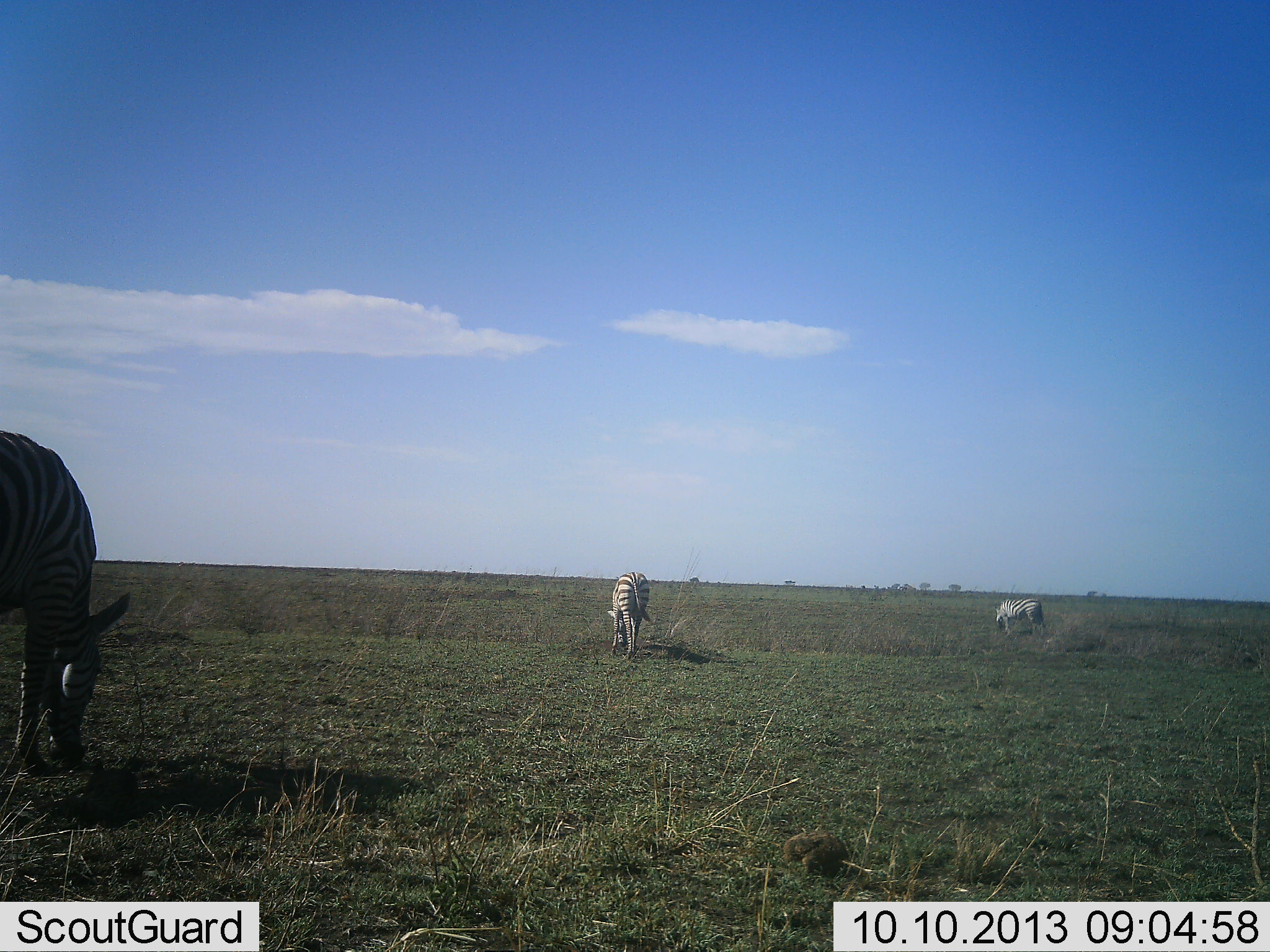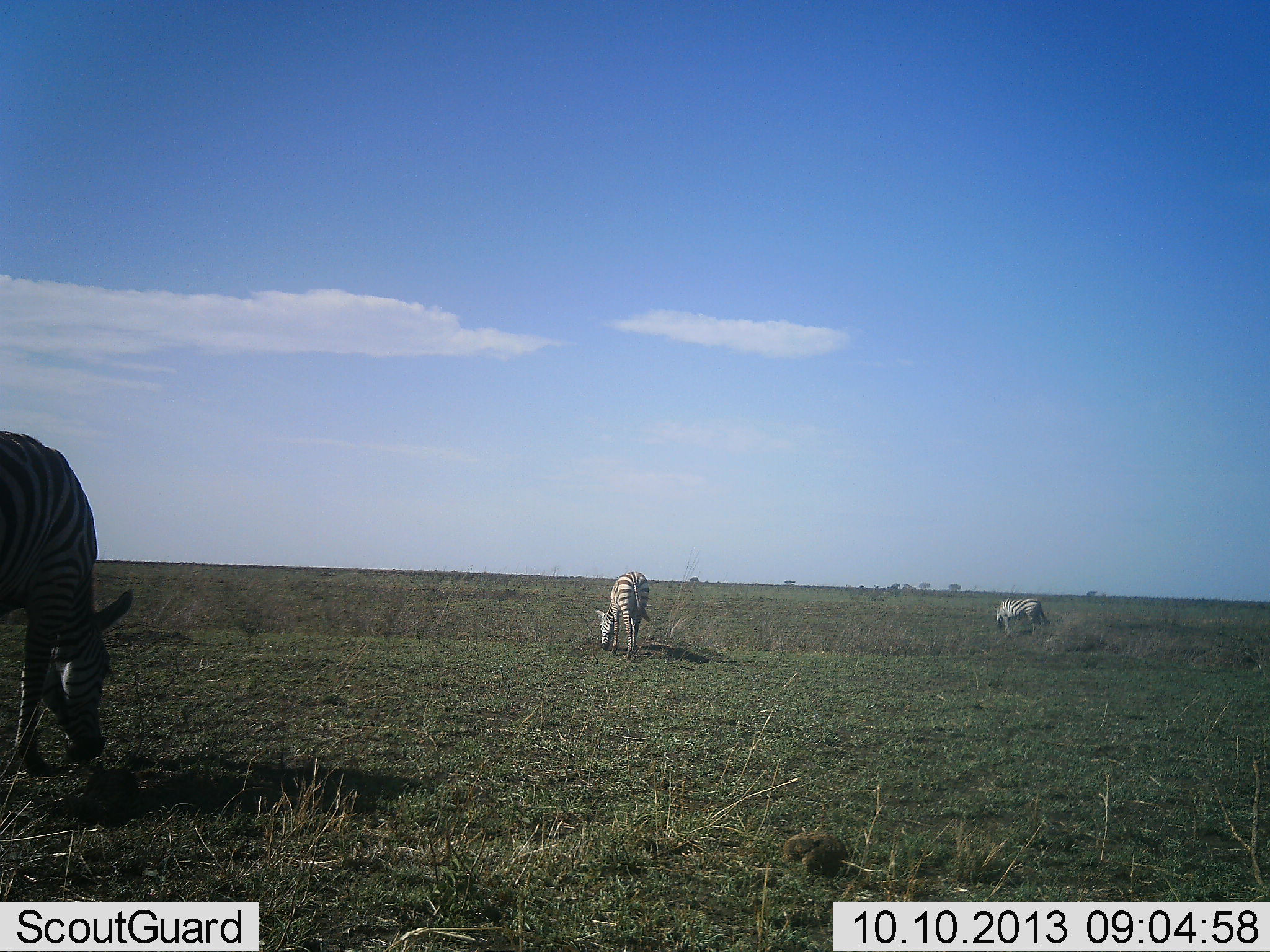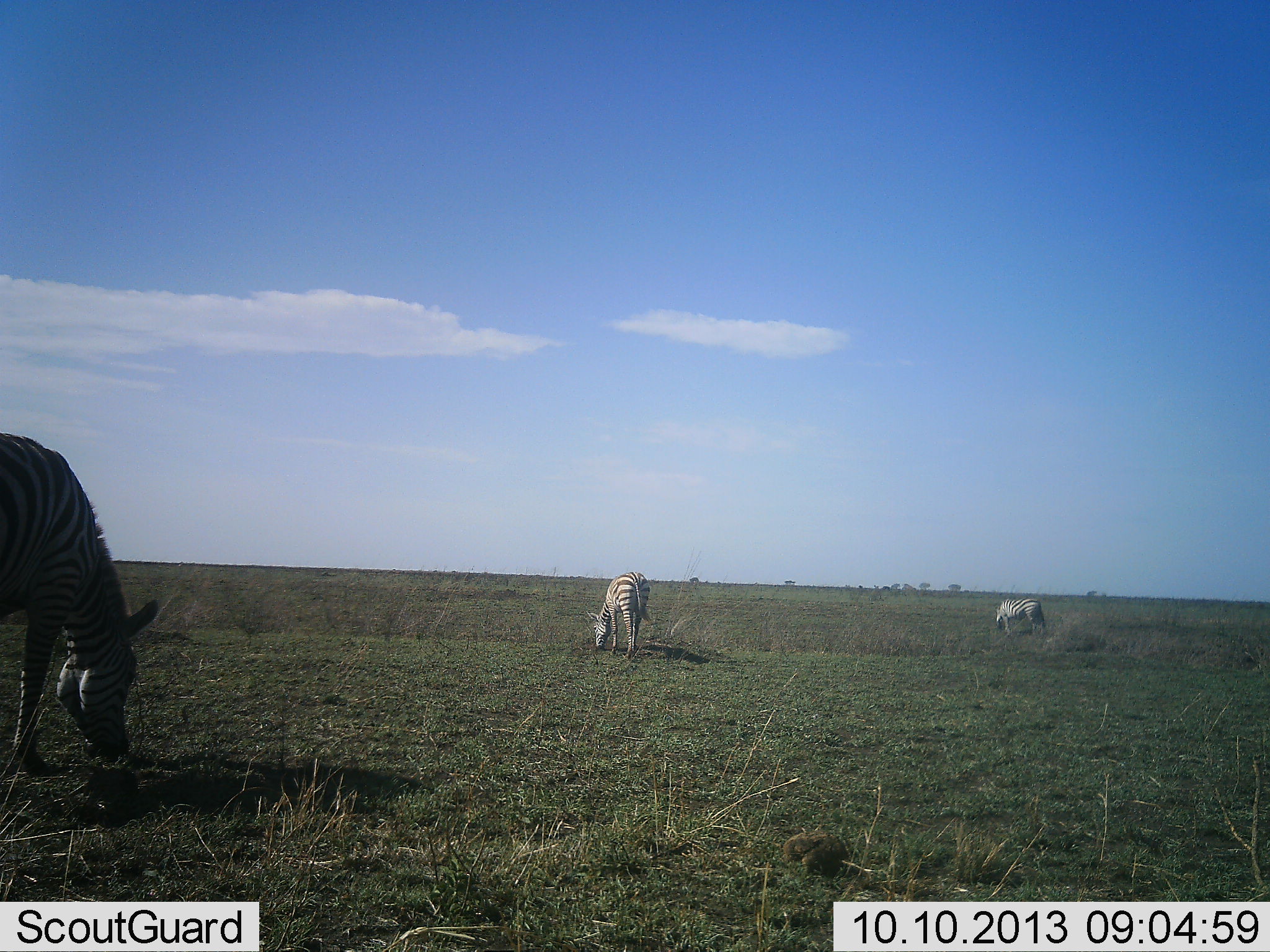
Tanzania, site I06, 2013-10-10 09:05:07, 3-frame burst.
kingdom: Animalia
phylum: Chordata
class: Mammalia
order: Perissodactyla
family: Equidae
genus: Equus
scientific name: Equus quagga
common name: plains zebra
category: zebra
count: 3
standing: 15%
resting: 0%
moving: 0%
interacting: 0%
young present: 0%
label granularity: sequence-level